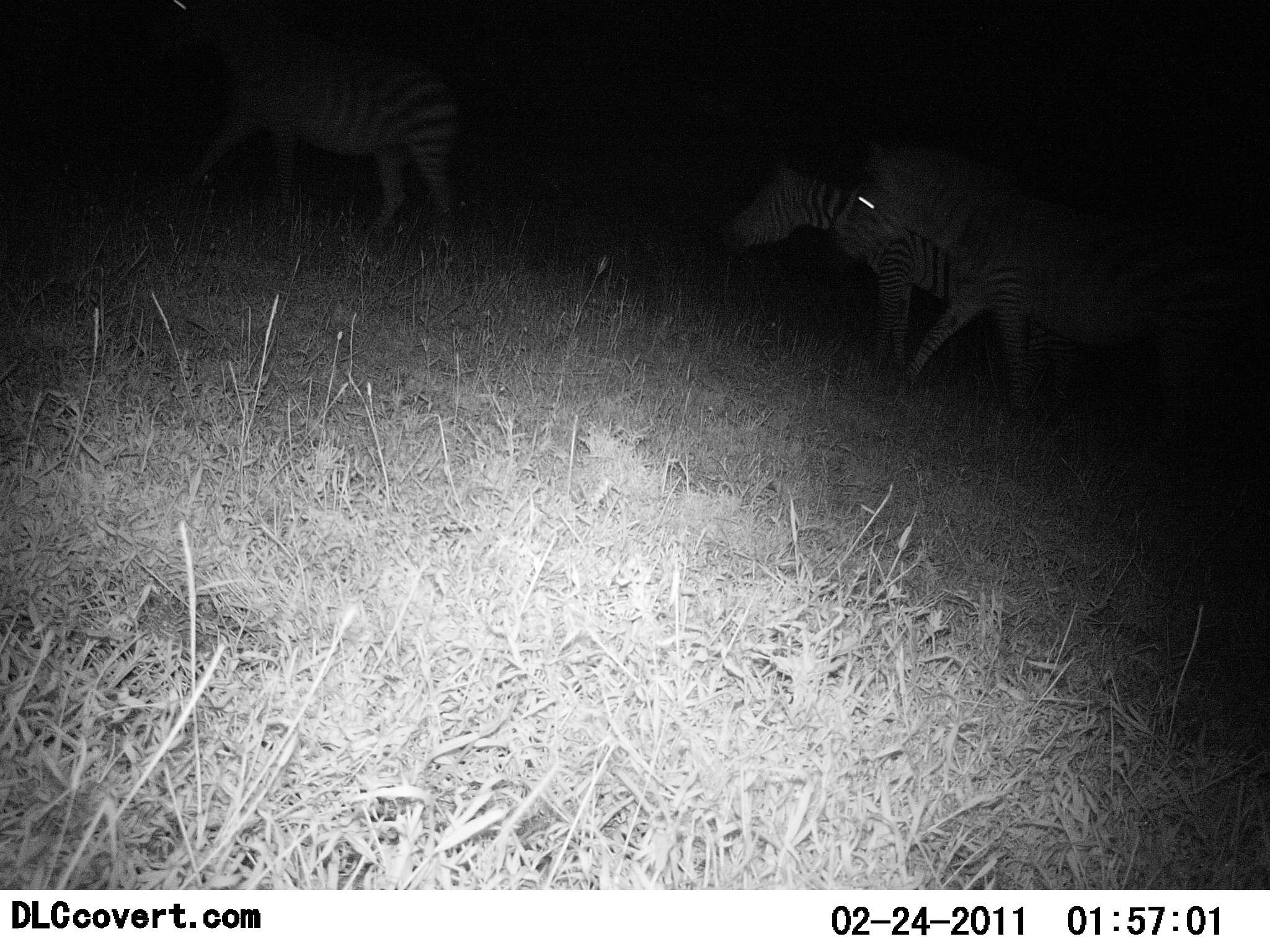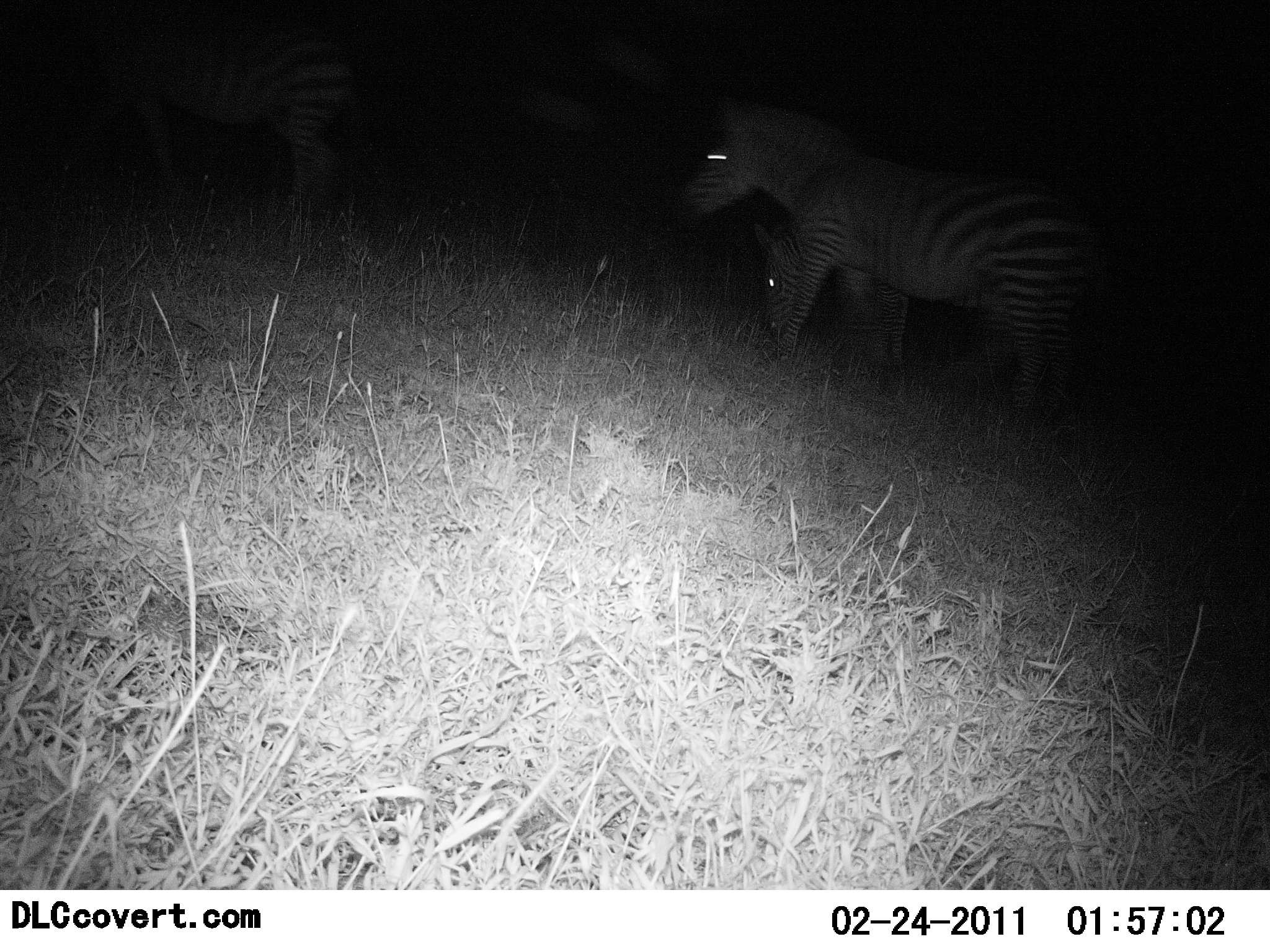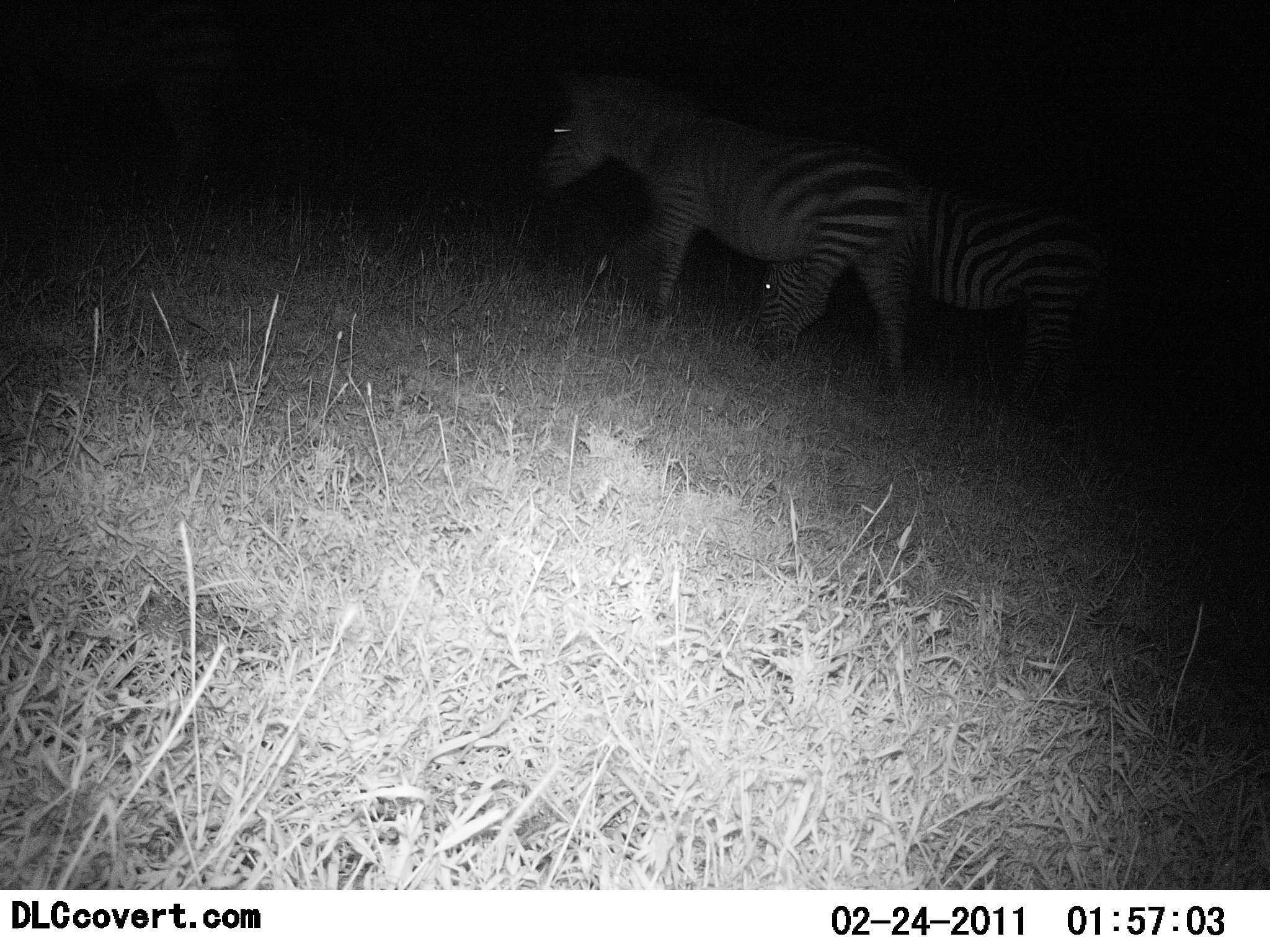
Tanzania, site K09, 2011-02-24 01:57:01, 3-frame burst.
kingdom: Animalia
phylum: Chordata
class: Mammalia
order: Perissodactyla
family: Equidae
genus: Equus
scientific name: Equus quagga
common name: plains zebra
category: zebra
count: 2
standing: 31%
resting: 0%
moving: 85%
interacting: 0%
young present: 0%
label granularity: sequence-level